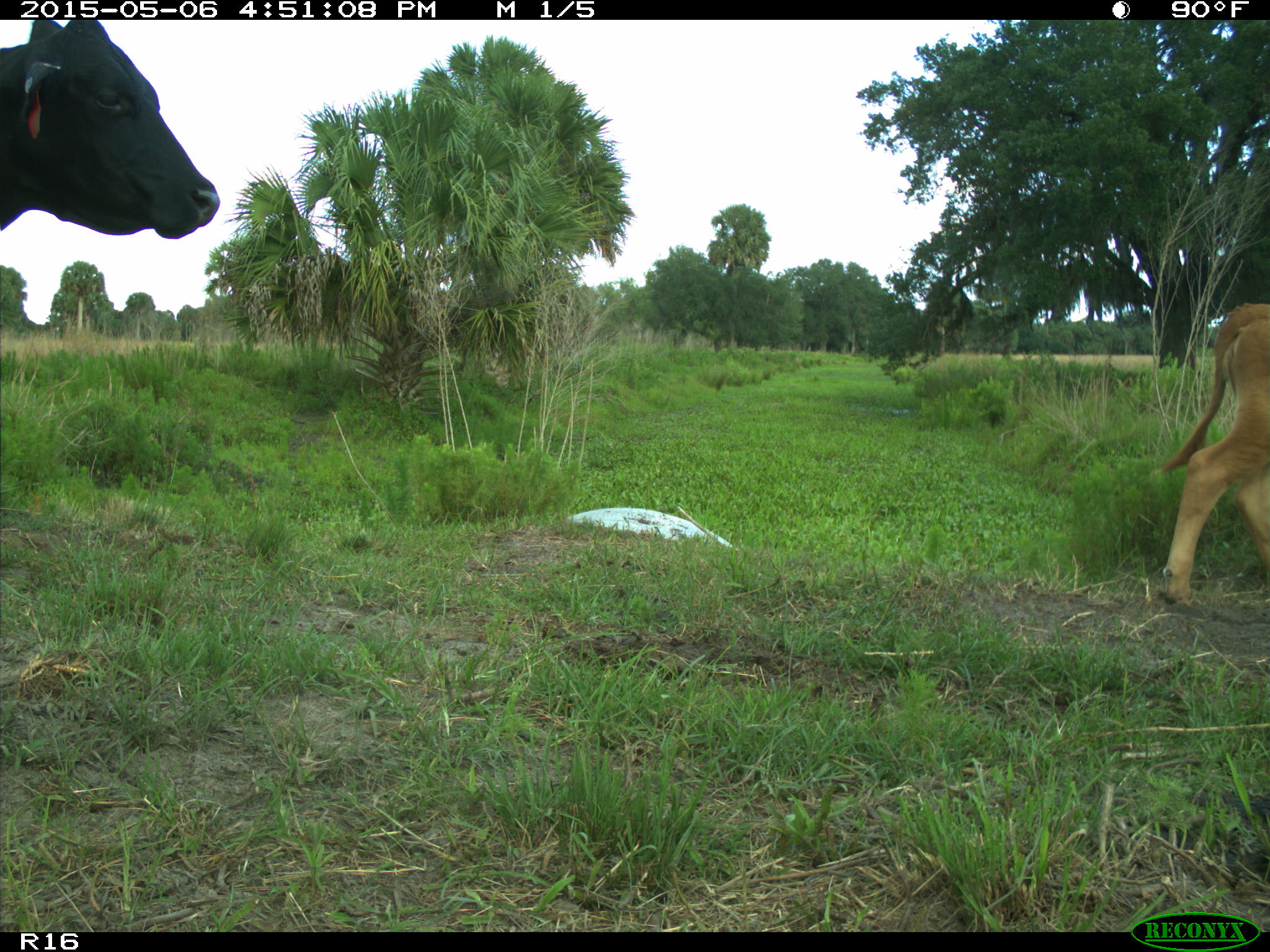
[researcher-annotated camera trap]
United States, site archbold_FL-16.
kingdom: Animalia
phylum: Chordata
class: Mammalia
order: Artiodactyla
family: Bovidae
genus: Bos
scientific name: Bos taurus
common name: domestic cow